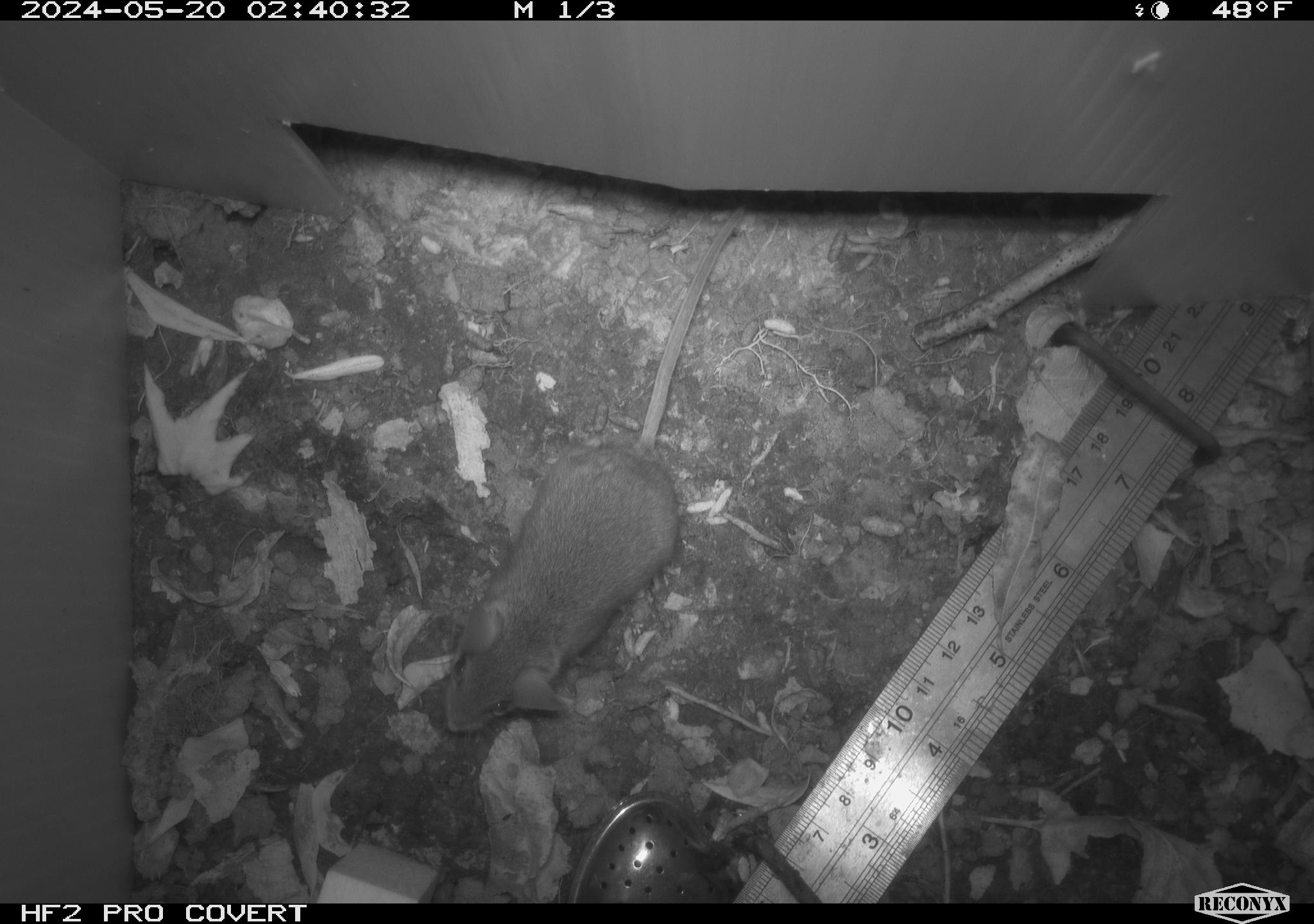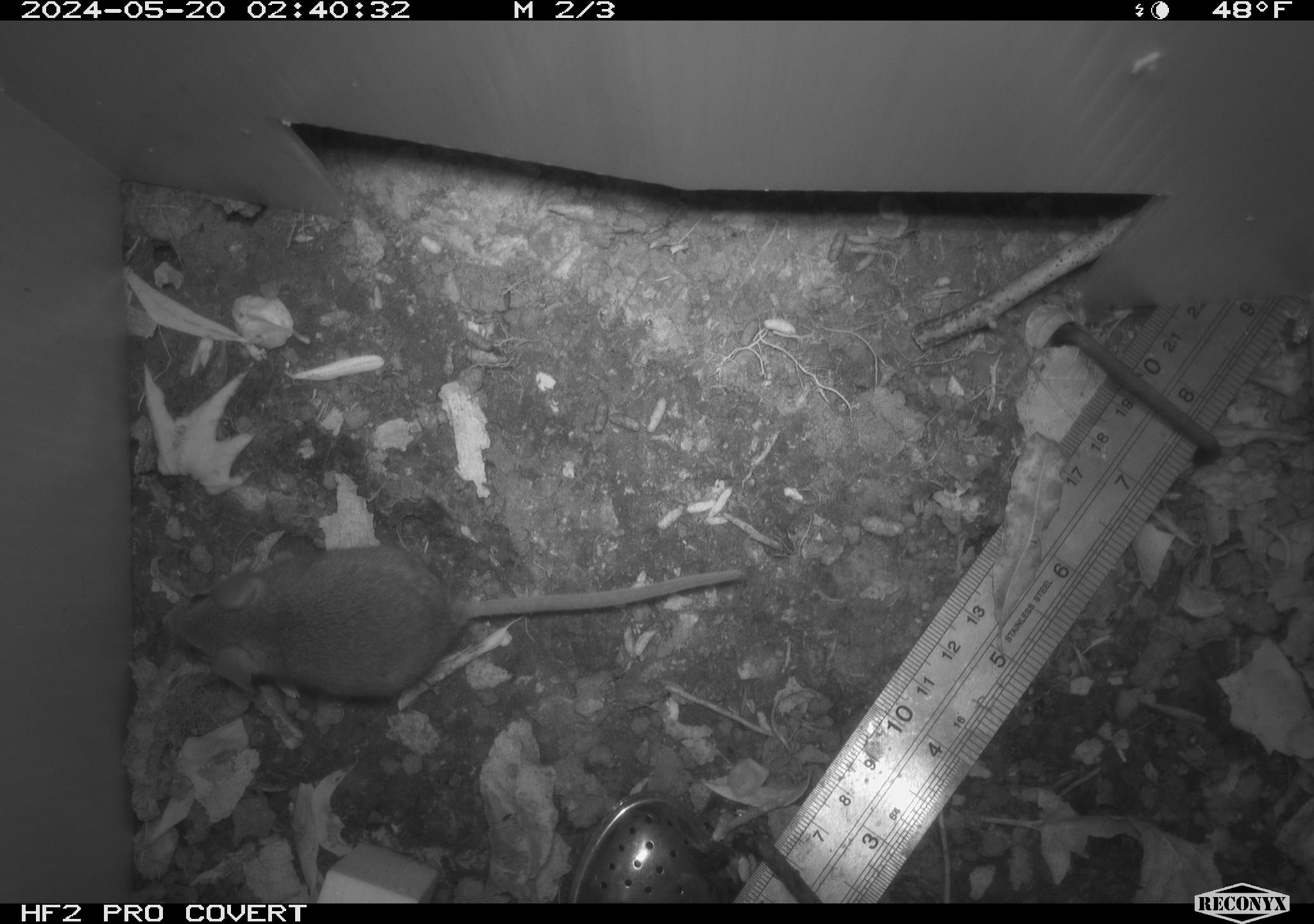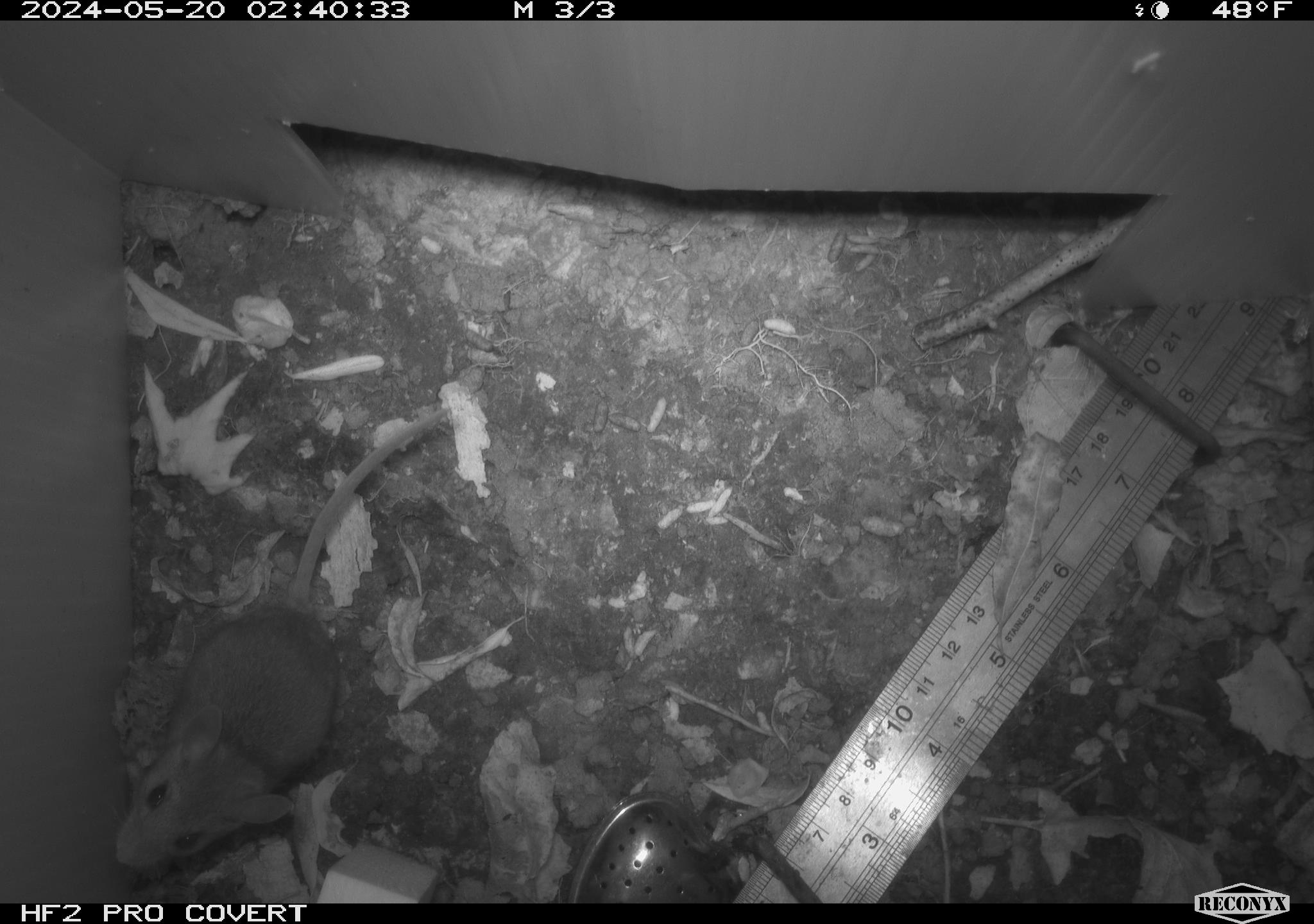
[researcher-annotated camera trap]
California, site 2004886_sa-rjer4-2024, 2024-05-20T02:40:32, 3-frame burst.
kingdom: Animalia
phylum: Chordata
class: Mammalia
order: Rodentia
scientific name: Rodentia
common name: mouse species